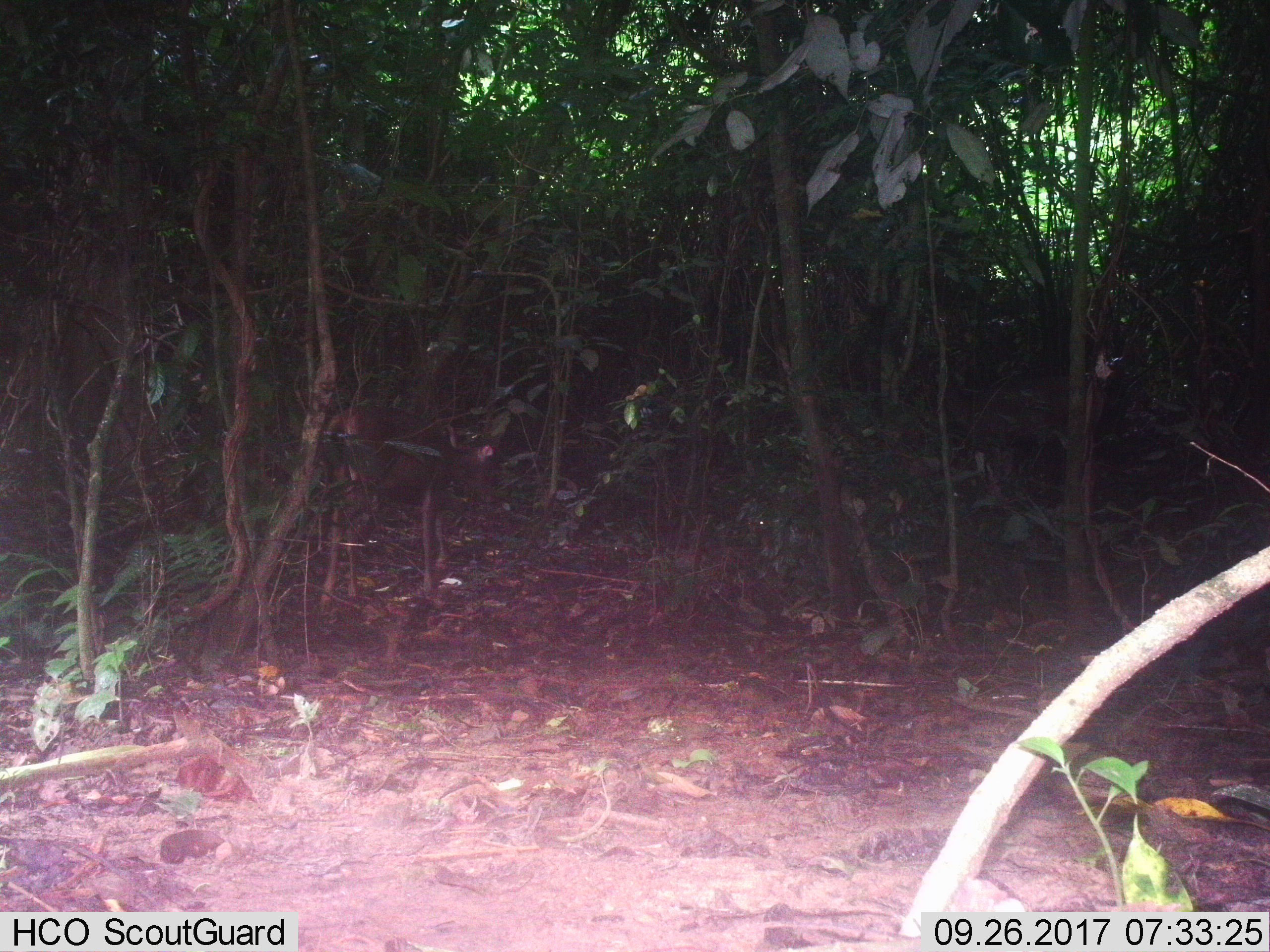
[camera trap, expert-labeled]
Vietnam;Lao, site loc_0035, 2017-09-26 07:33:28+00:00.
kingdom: Animalia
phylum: Chordata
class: Mammalia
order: Artiodactyla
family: Cervidae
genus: Rusa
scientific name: Rusa unicolor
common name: sambar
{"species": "sambar (Rusa unicolor)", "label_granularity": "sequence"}